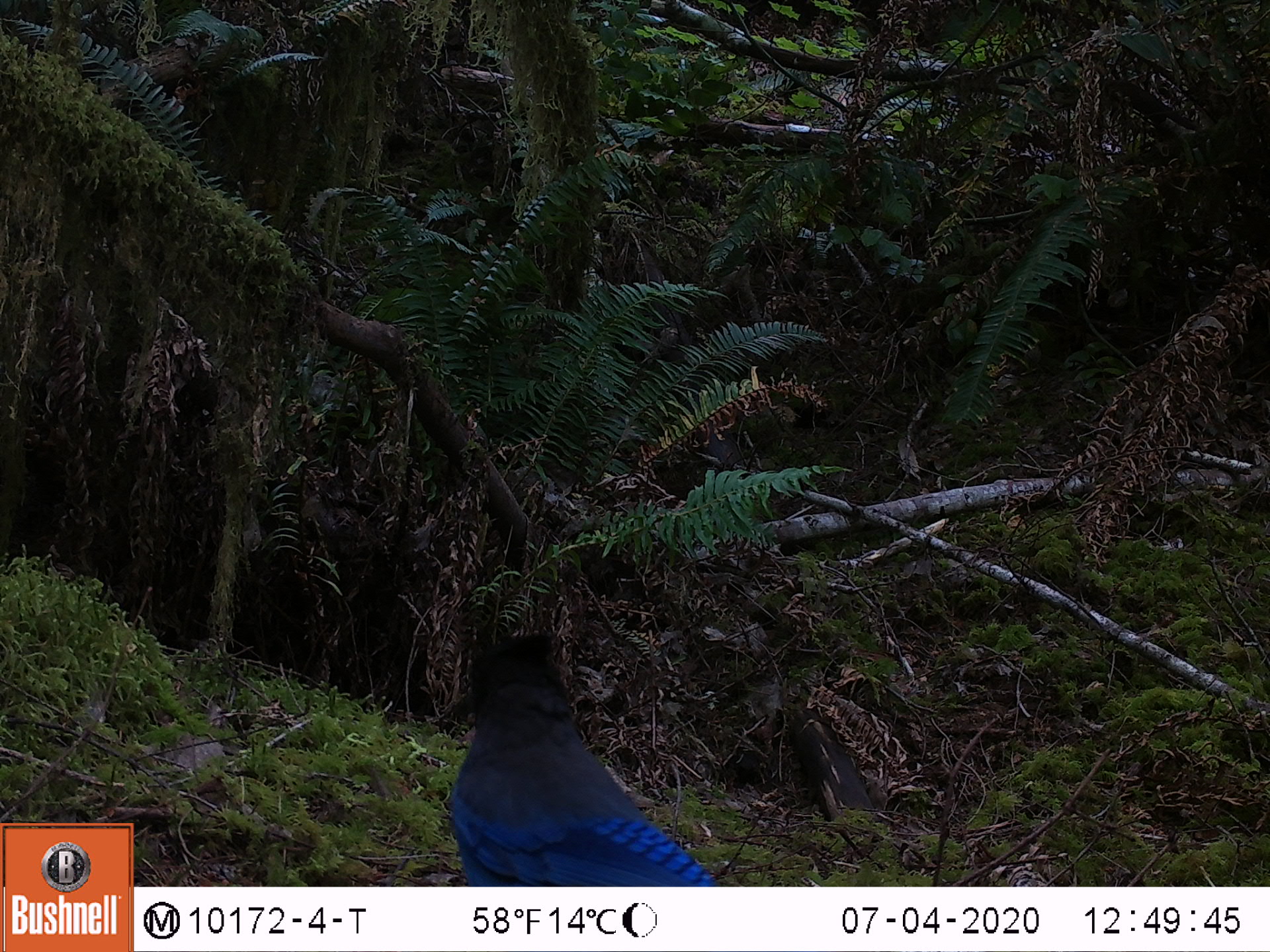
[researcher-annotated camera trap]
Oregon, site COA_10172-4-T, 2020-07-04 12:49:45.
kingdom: Animalia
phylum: Chordata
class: Aves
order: Passeriformes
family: Corvidae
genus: Cyanocitta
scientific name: Cyanocitta stelleri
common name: steller's jay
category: stellers jay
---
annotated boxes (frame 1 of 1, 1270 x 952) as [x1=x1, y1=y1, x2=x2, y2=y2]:
stellers jay: [x1=442, y1=625, x2=710, y2=880]